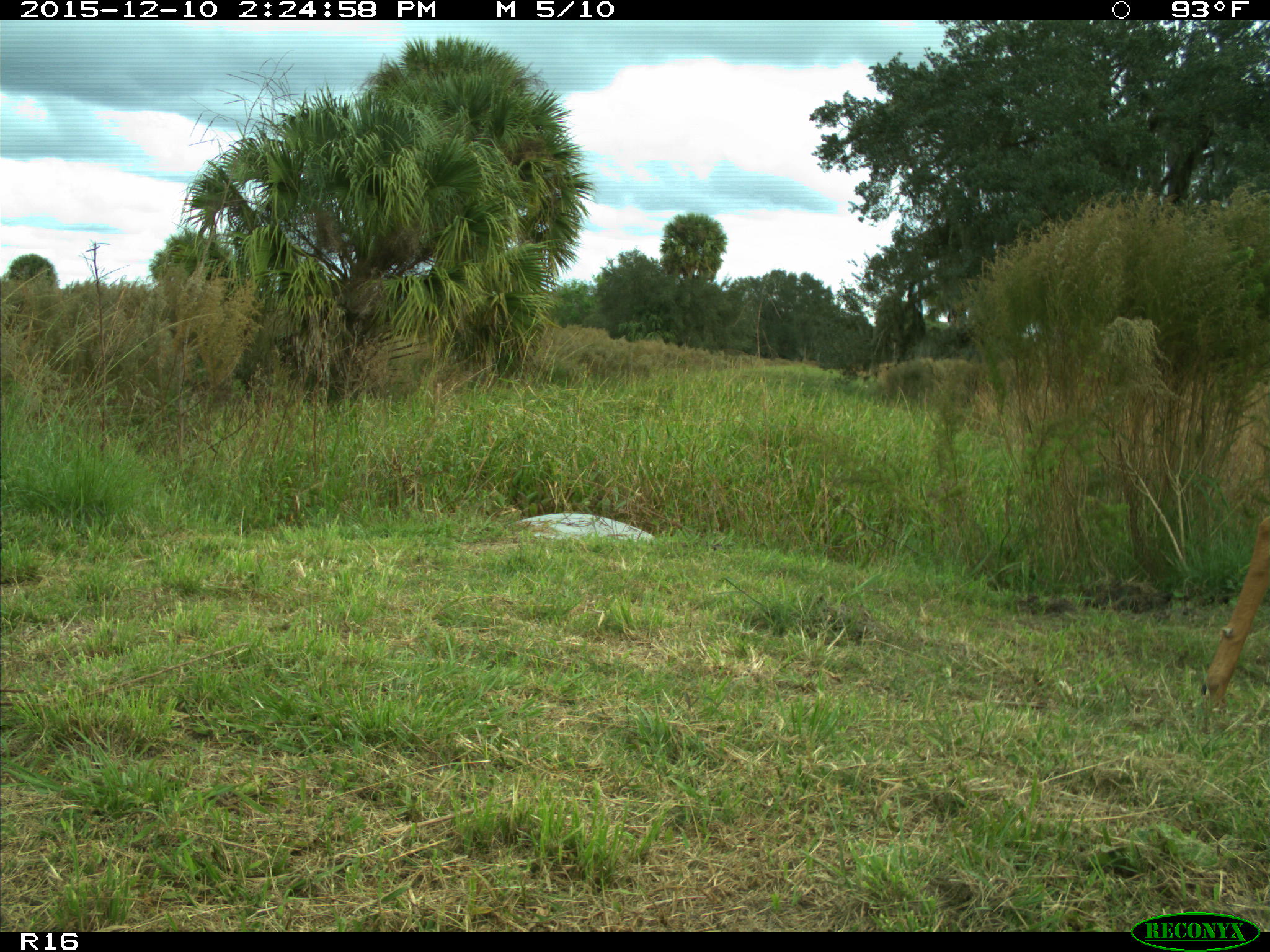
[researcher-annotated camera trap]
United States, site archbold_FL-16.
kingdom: Animalia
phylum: Chordata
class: Mammalia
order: Artiodactyla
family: Cervidae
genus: Odocoileus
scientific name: Odocoileus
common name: deer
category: unidentified deer